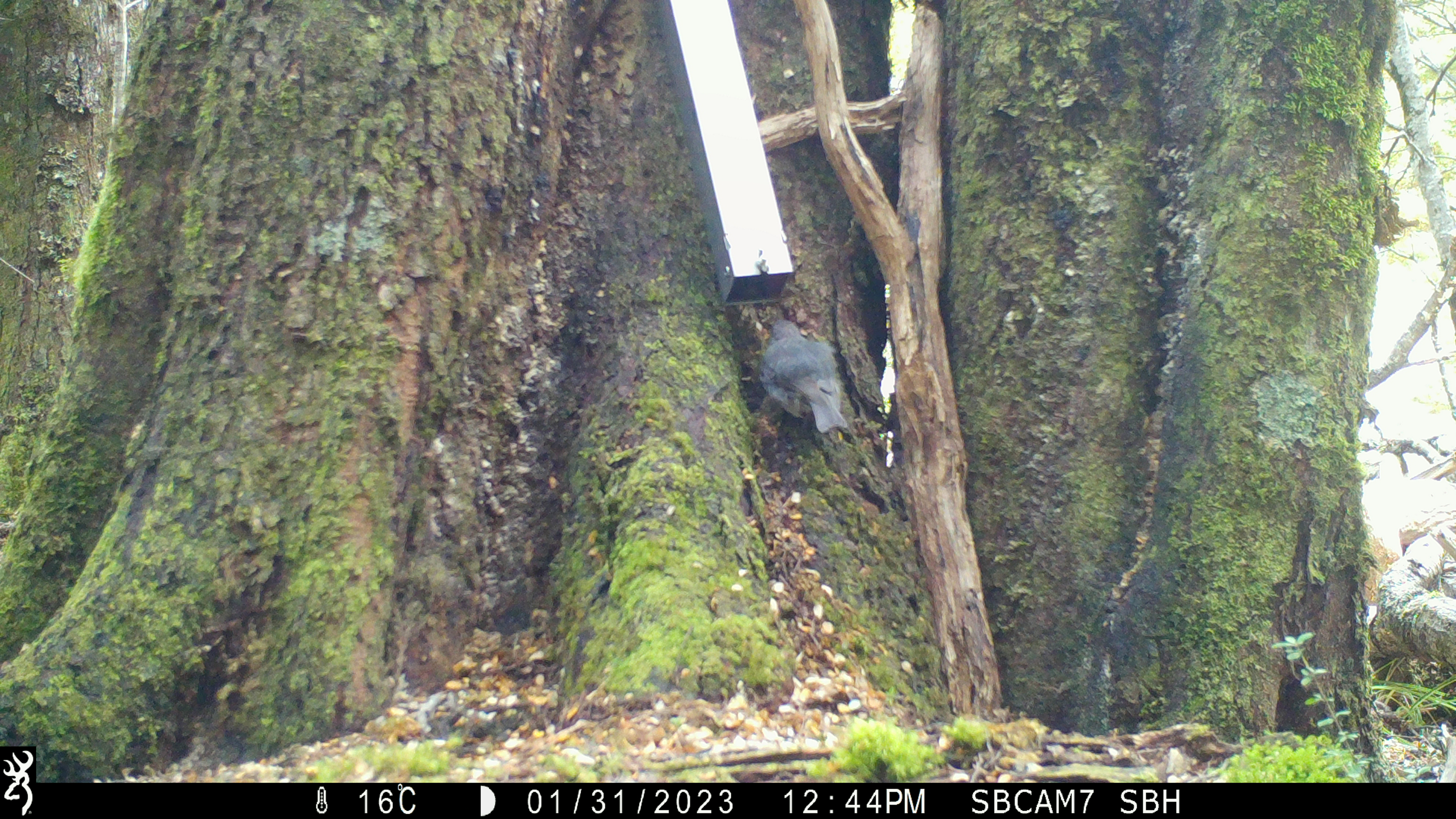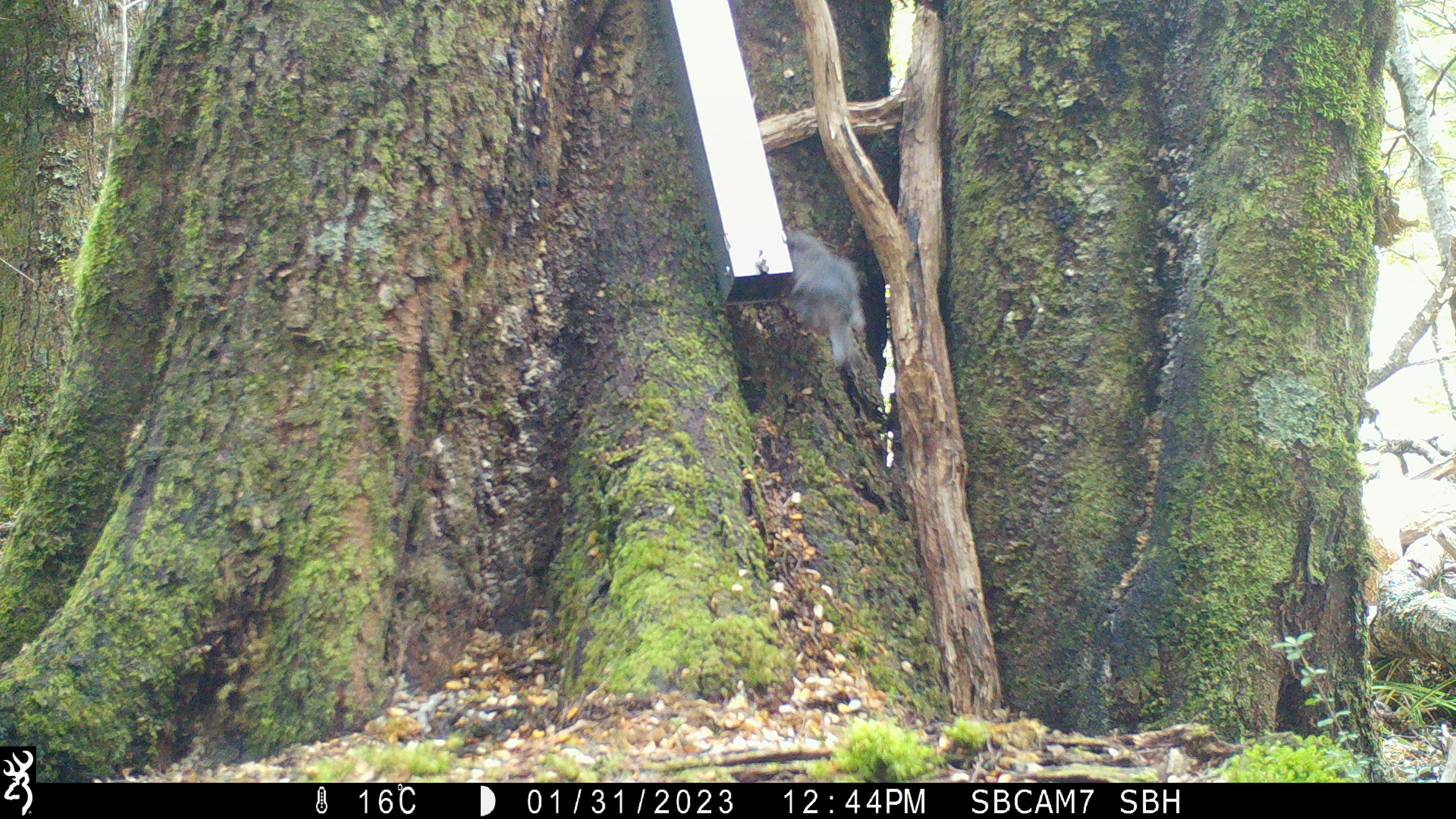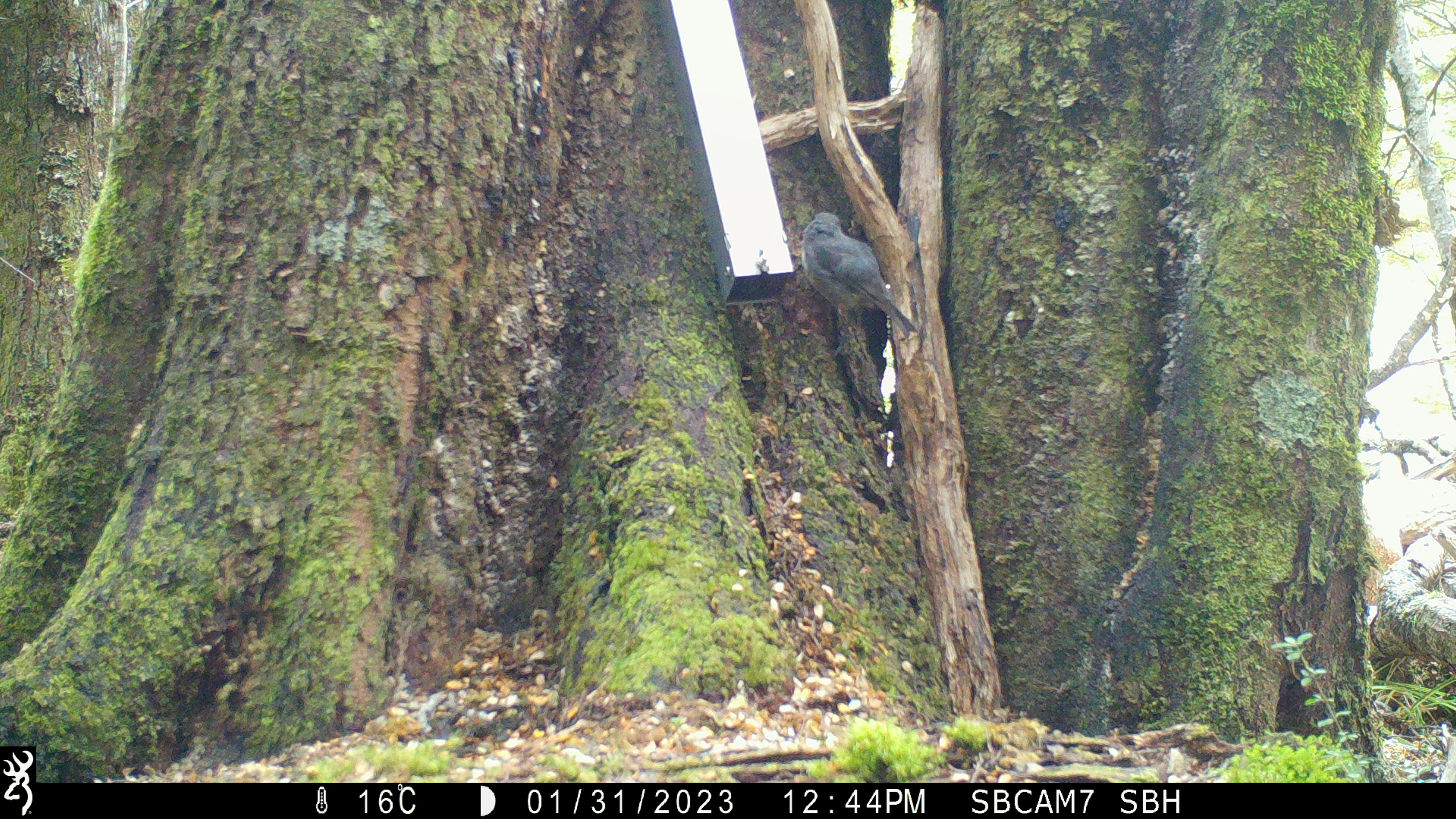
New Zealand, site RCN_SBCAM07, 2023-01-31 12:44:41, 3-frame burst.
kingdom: Animalia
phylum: Chordata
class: Aves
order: Passeriformes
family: Petroicidae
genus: Petroica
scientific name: Petroica australis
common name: new zealand robin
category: robin